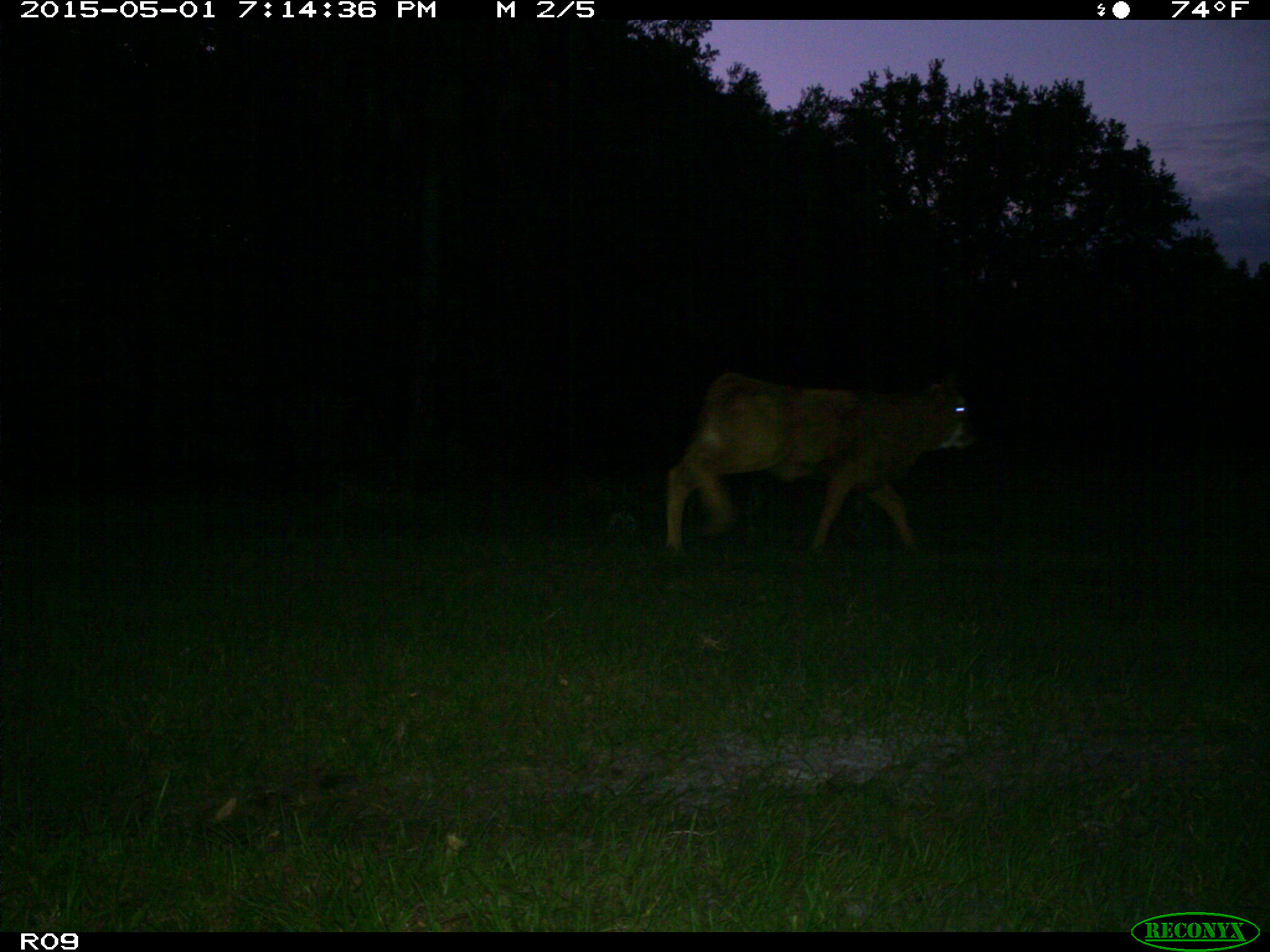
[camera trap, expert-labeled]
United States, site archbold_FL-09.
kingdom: Animalia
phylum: Chordata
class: Mammalia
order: Artiodactyla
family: Bovidae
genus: Bos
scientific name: Bos taurus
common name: domestic cow